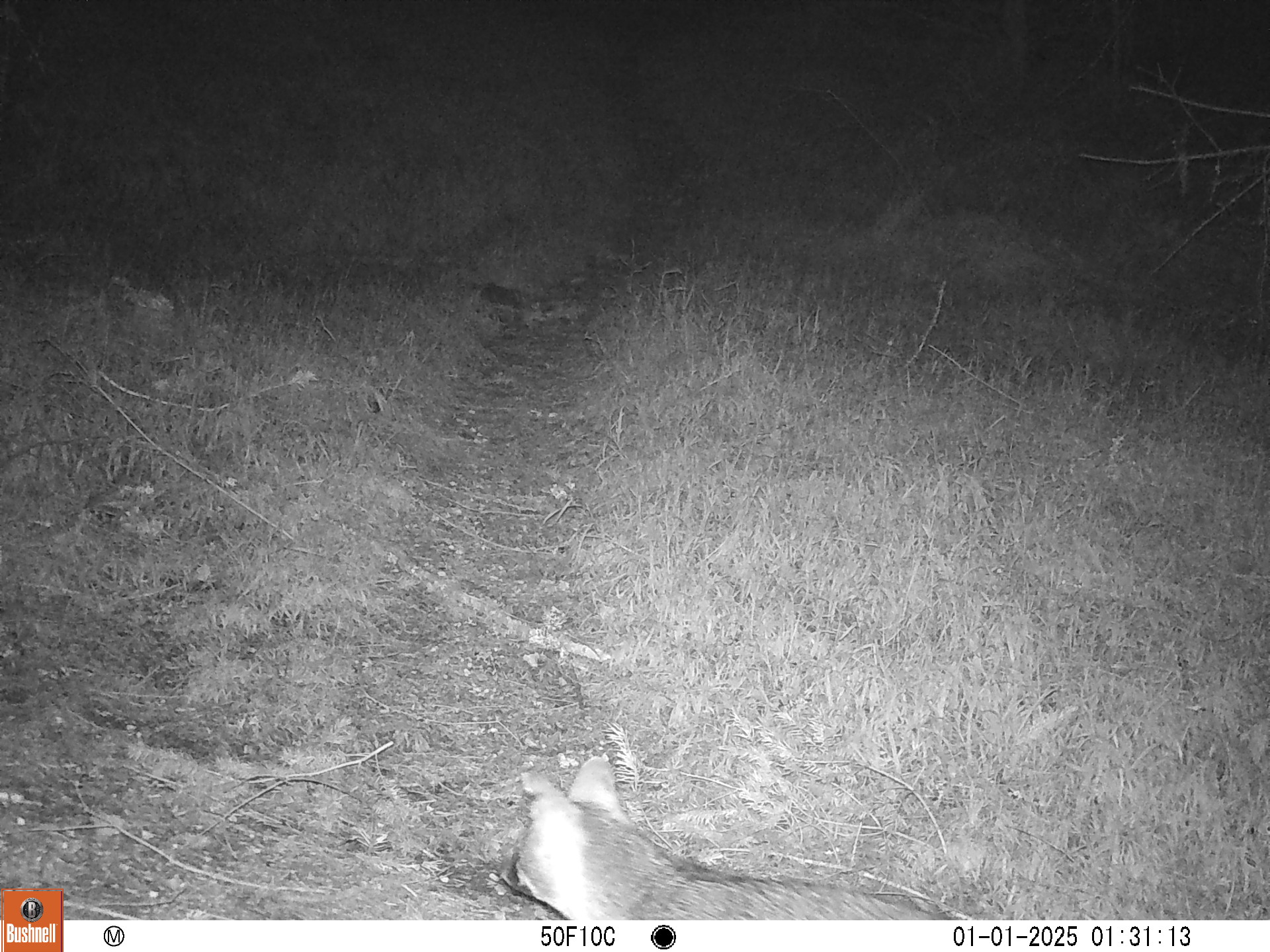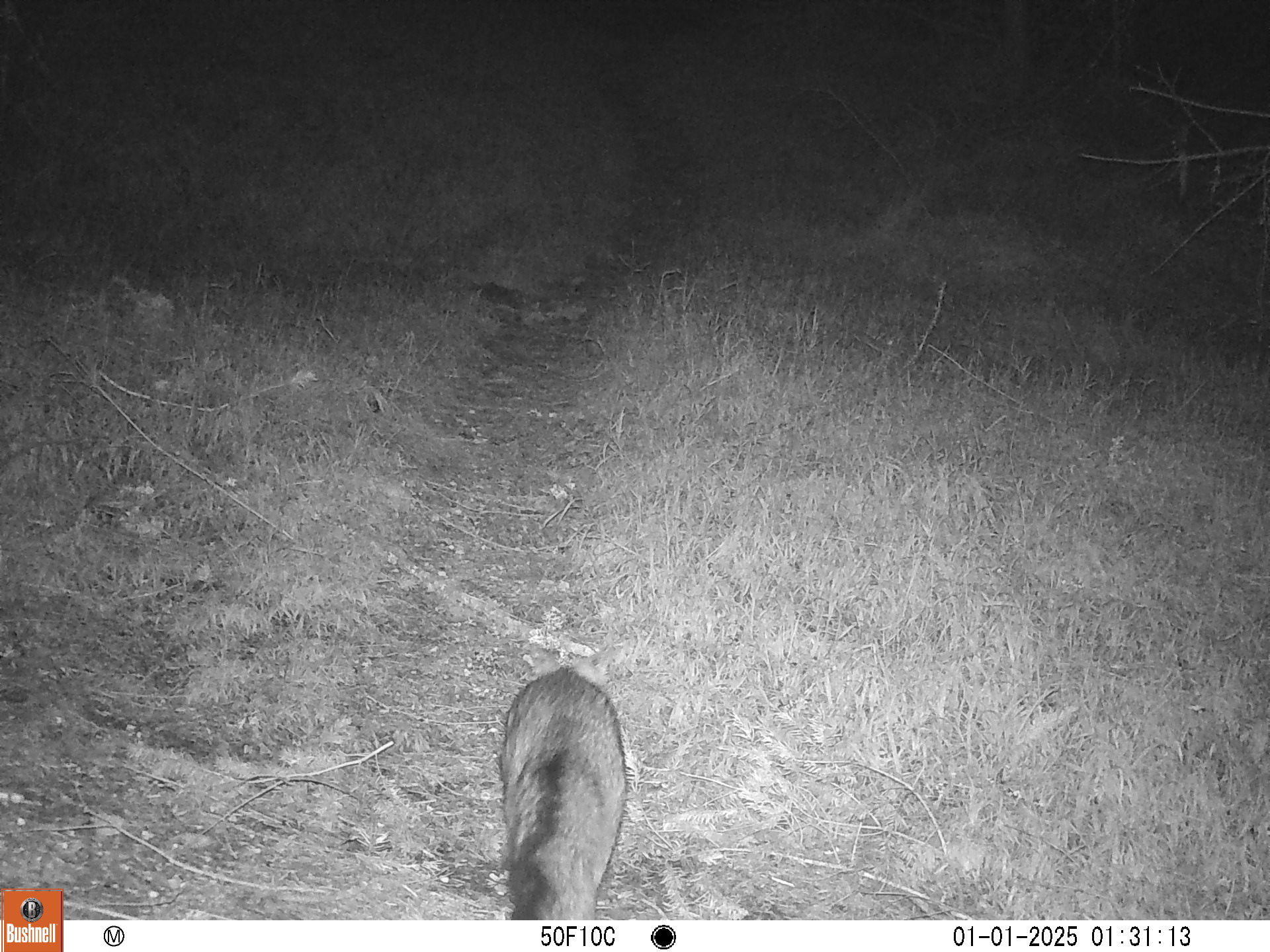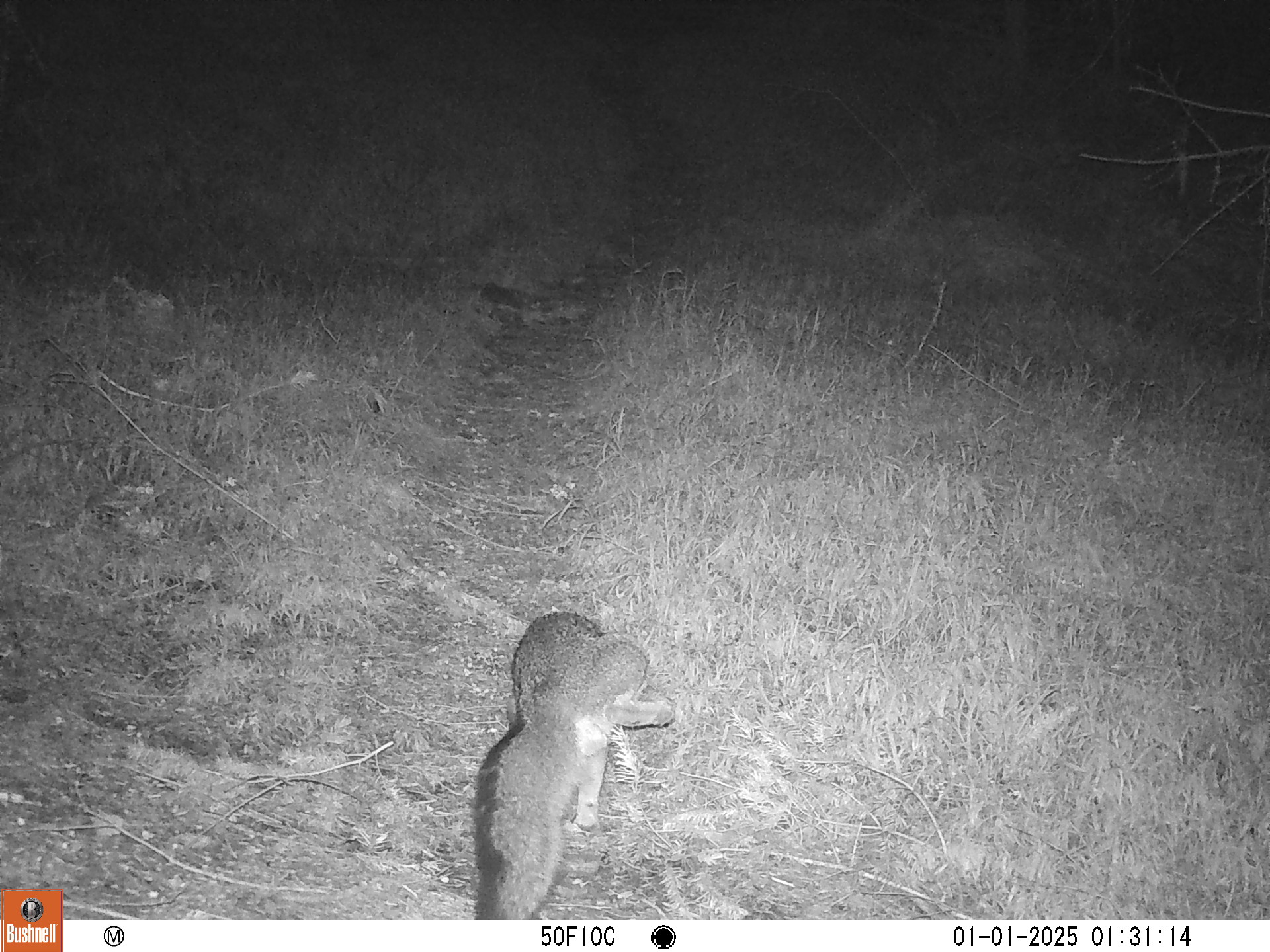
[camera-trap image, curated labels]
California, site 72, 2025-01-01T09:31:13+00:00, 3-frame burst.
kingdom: Animalia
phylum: Chordata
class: Mammalia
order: Carnivora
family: Canidae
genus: Urocyon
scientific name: Urocyon cinereoargenteus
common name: gray fox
Gray fox (Urocyon cinereoargenteus).